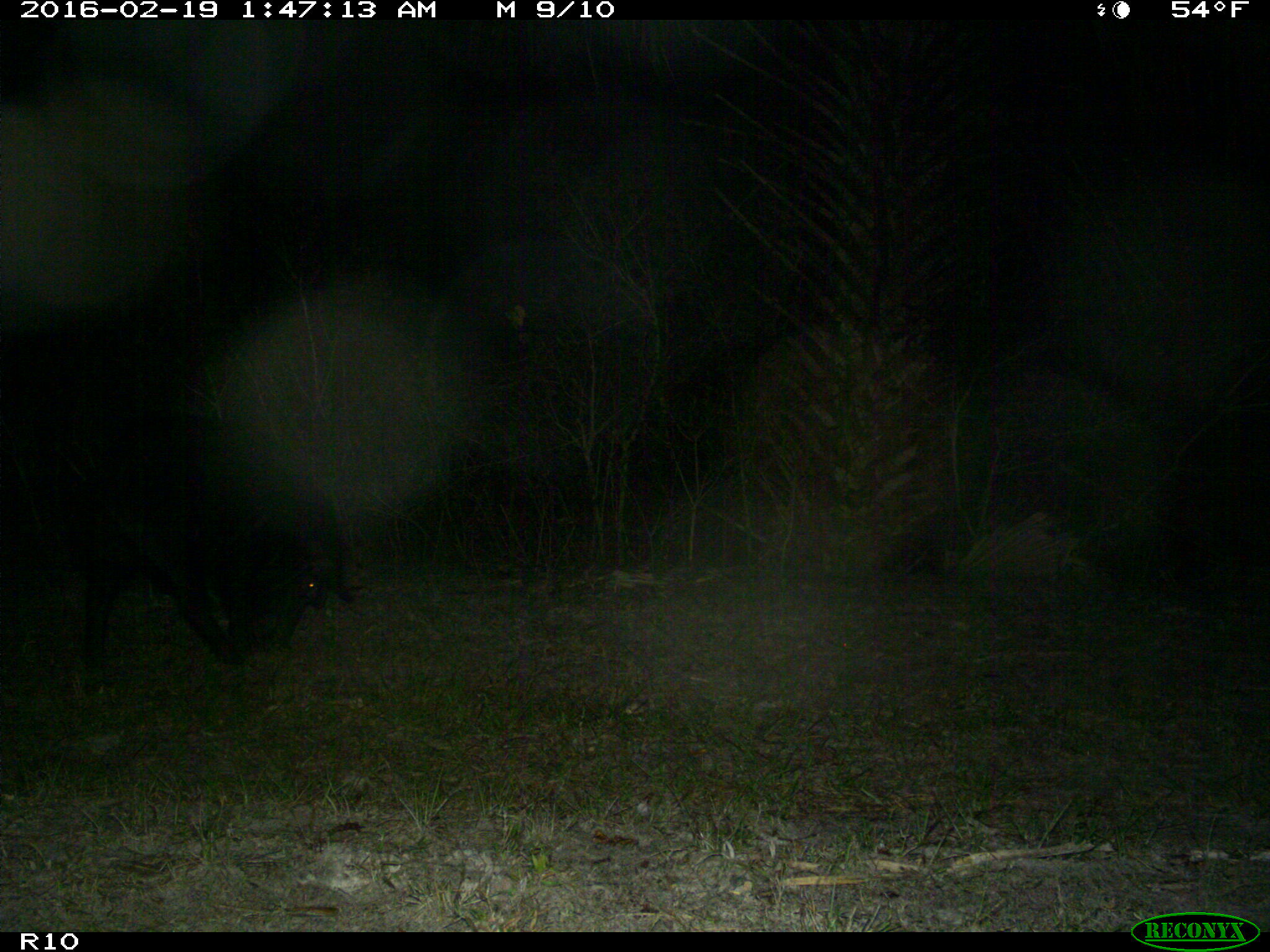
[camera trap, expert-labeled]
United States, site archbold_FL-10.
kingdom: Animalia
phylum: Chordata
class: Mammalia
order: Artiodactyla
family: Suidae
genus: Sus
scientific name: Sus scrofa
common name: wild boar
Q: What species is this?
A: Sus scrofa (wild boar).